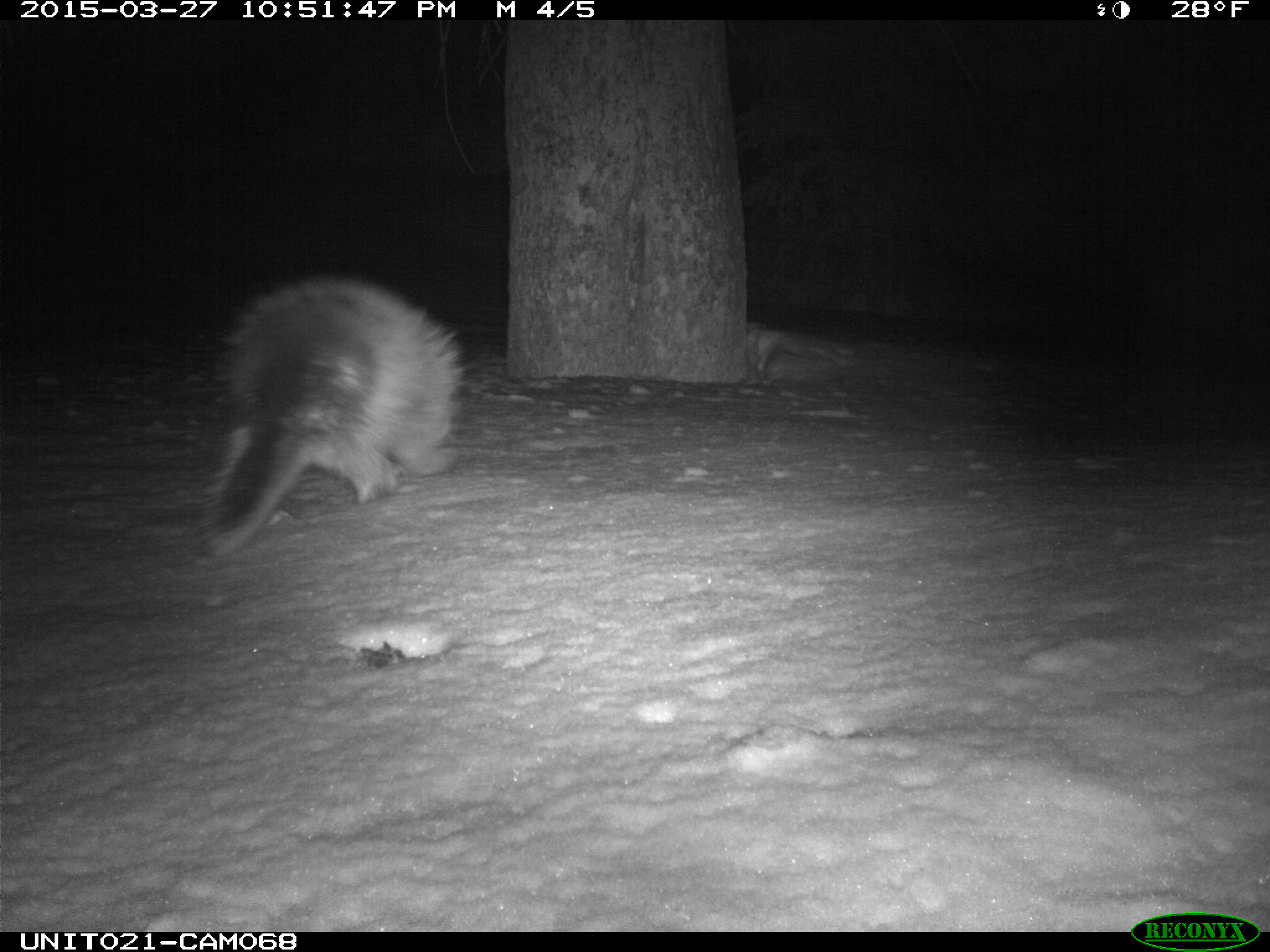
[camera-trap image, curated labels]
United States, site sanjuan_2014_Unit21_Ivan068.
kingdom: Animalia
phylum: Chordata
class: Mammalia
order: Rodentia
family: Erethizontidae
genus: Erethizon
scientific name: Erethizon dorsatum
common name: north american porcupine